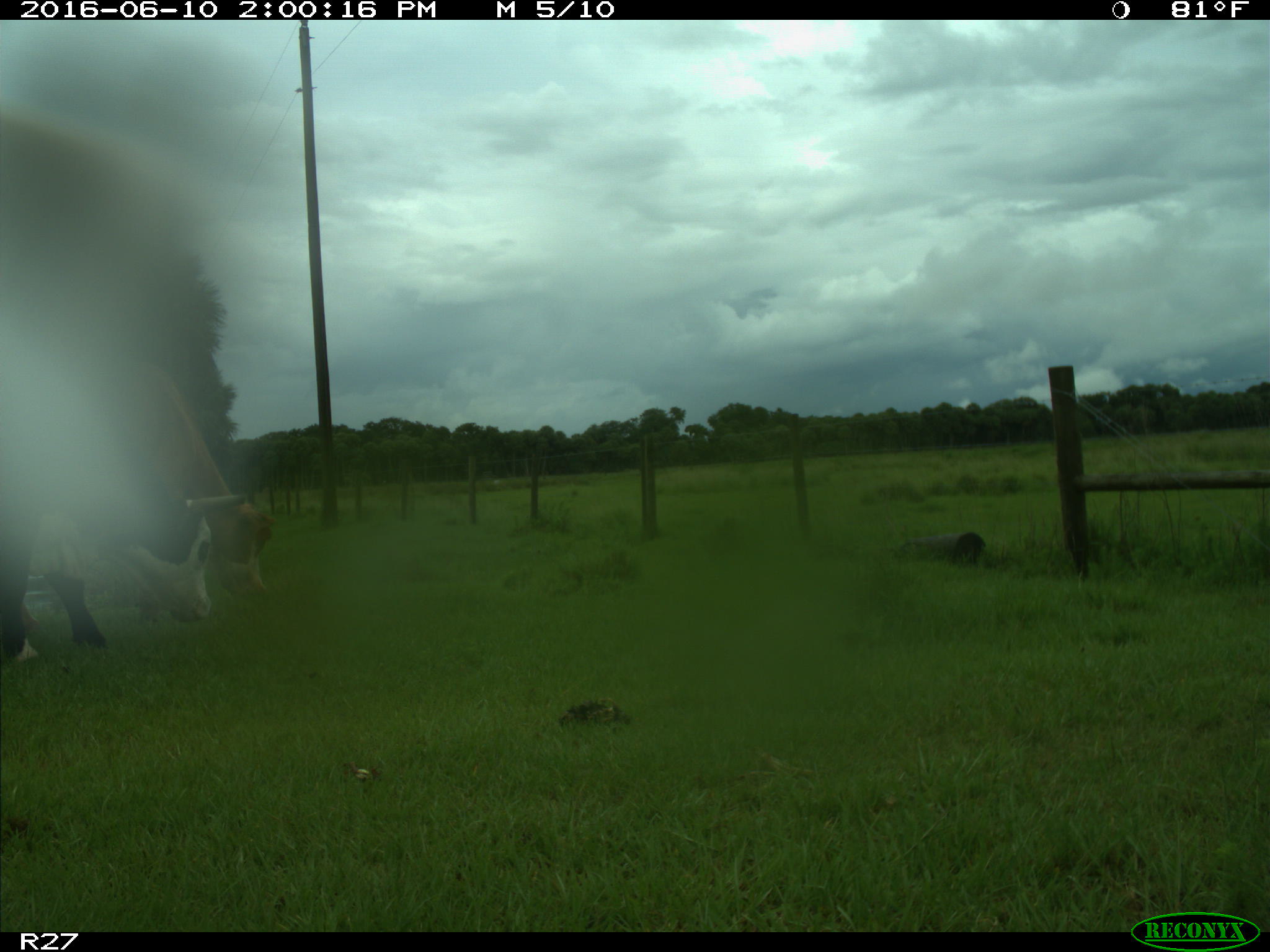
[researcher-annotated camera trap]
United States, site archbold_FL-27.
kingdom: Animalia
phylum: Chordata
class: Mammalia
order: Artiodactyla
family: Bovidae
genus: Bos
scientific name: Bos taurus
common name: domestic cow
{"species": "Bos taurus (domestic cow)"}